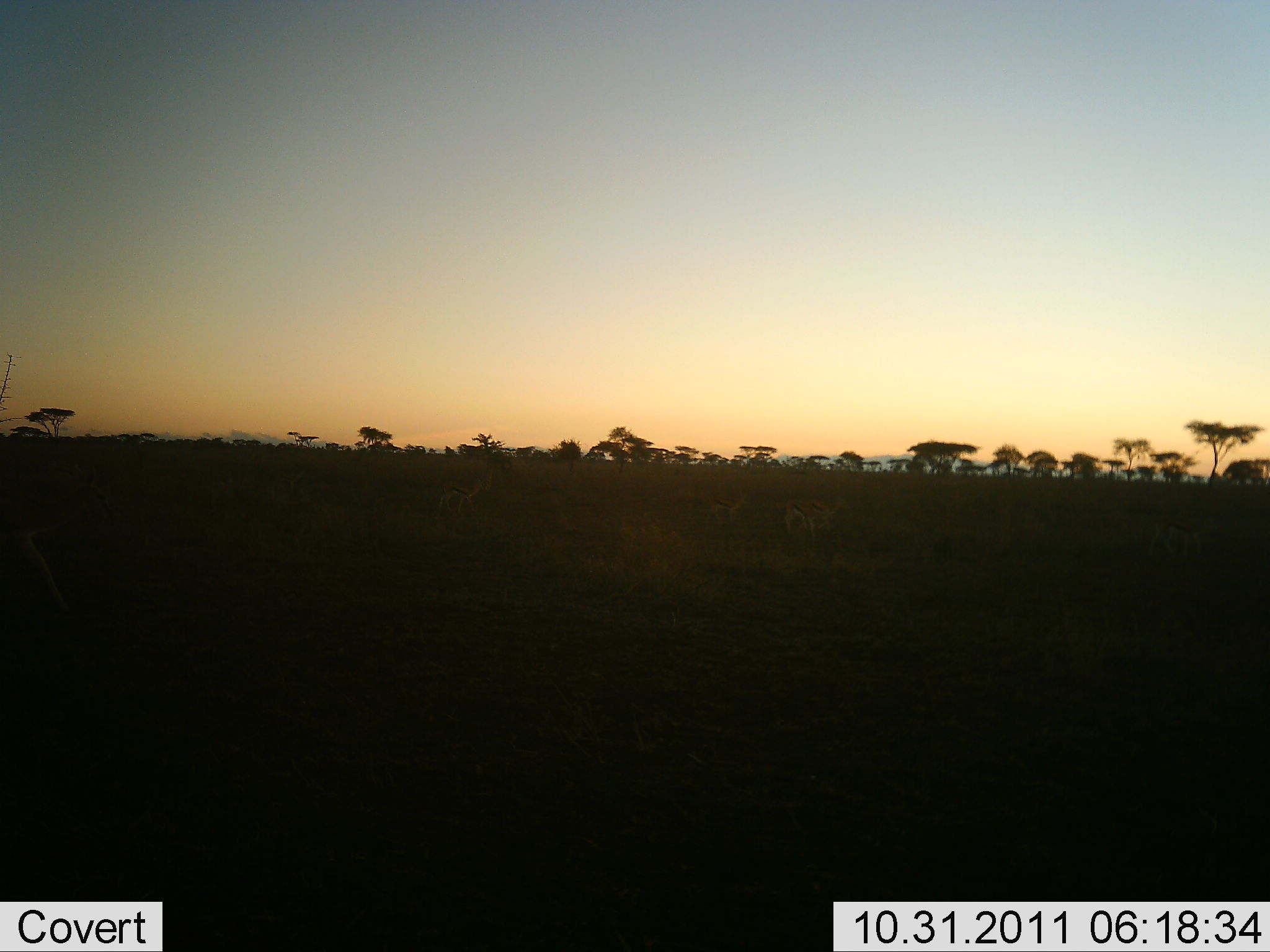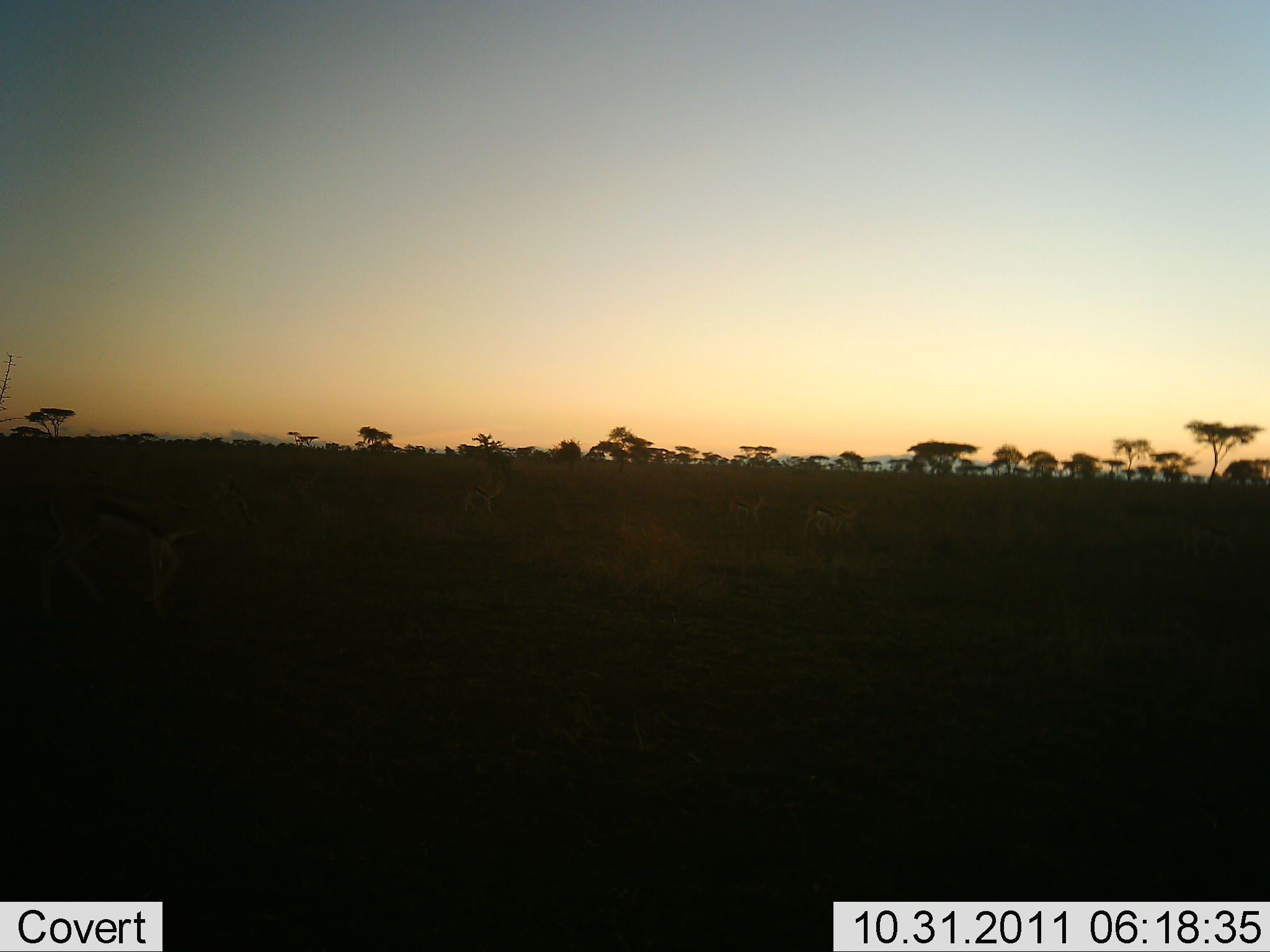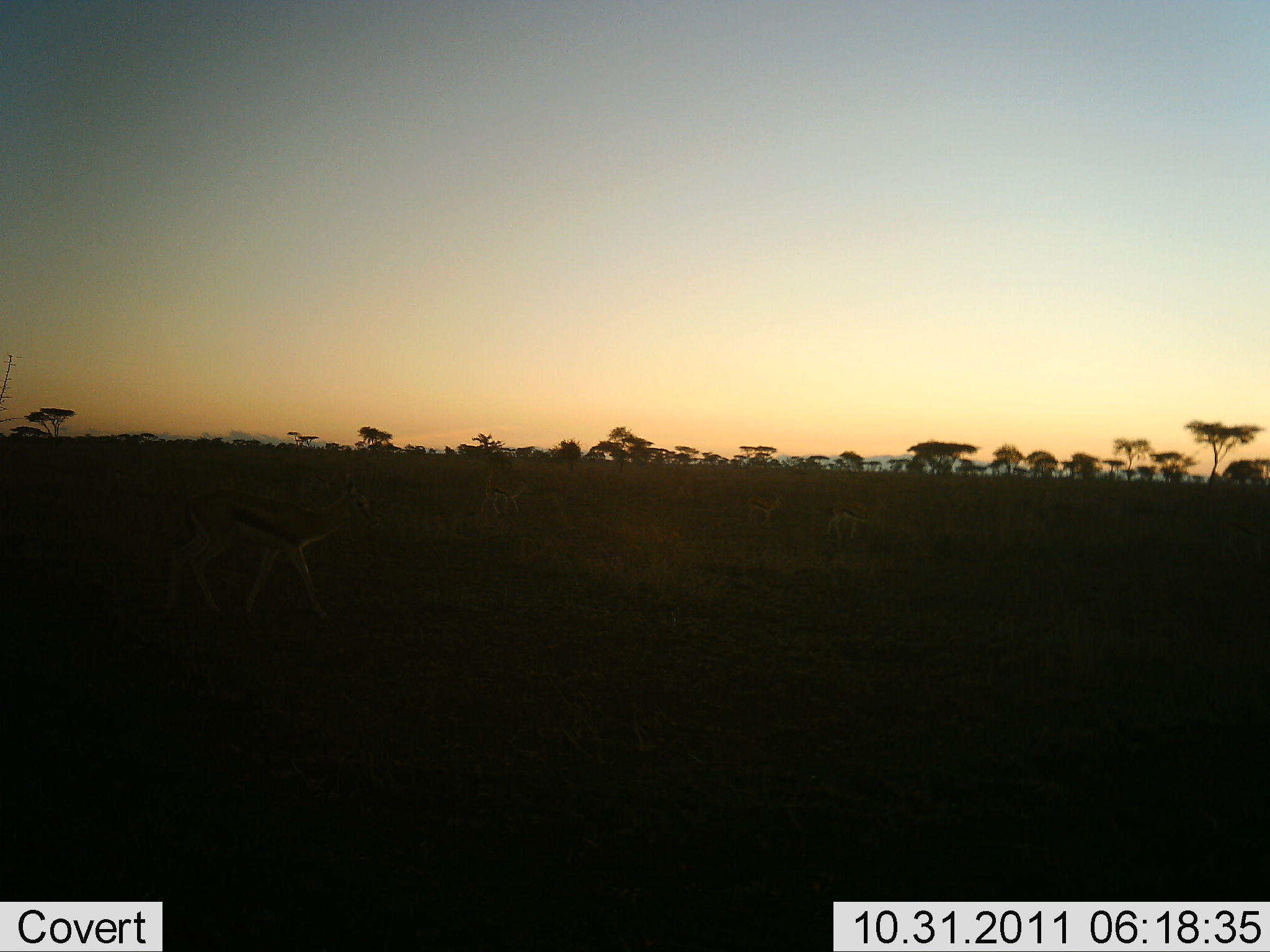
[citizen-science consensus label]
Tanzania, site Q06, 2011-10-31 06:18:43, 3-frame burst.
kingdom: Animalia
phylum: Chordata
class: Mammalia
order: Artiodactyla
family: Bovidae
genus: Eudorcas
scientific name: Eudorcas thomsonii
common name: thomson's gazelle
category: gazellethomsons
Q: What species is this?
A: Gazellethomsons (thomson's gazelle) (Eudorcas thomsonii).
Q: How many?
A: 5.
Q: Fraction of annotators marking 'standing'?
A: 0%.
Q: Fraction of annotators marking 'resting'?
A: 0%.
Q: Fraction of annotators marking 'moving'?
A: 100%.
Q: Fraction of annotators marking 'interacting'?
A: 0%.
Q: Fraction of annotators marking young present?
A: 0%.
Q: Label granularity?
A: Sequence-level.